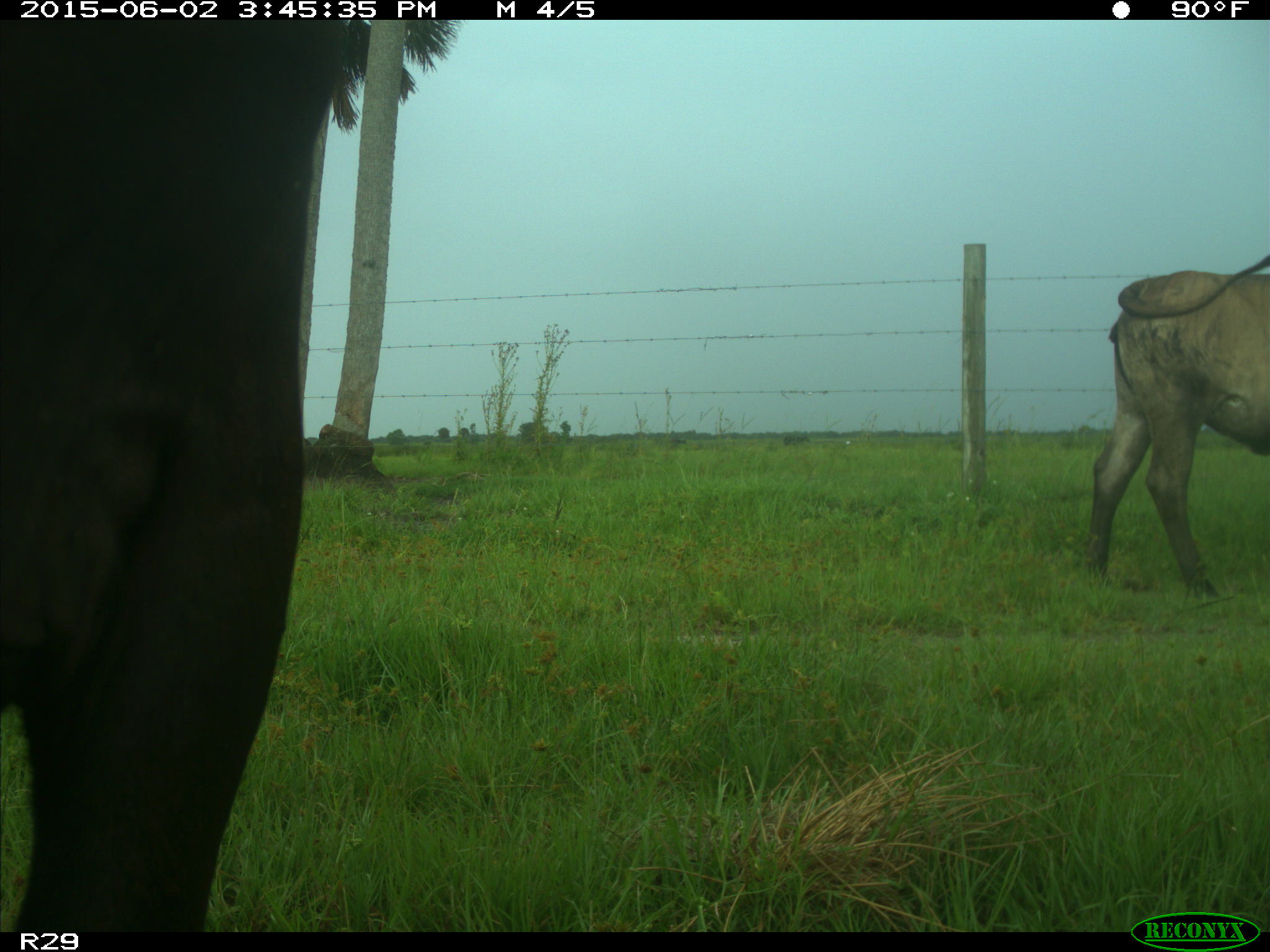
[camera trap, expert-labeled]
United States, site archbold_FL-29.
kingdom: Animalia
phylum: Chordata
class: Mammalia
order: Artiodactyla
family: Bovidae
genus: Bos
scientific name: Bos taurus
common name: domestic cow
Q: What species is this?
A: Bos taurus (domestic cow).